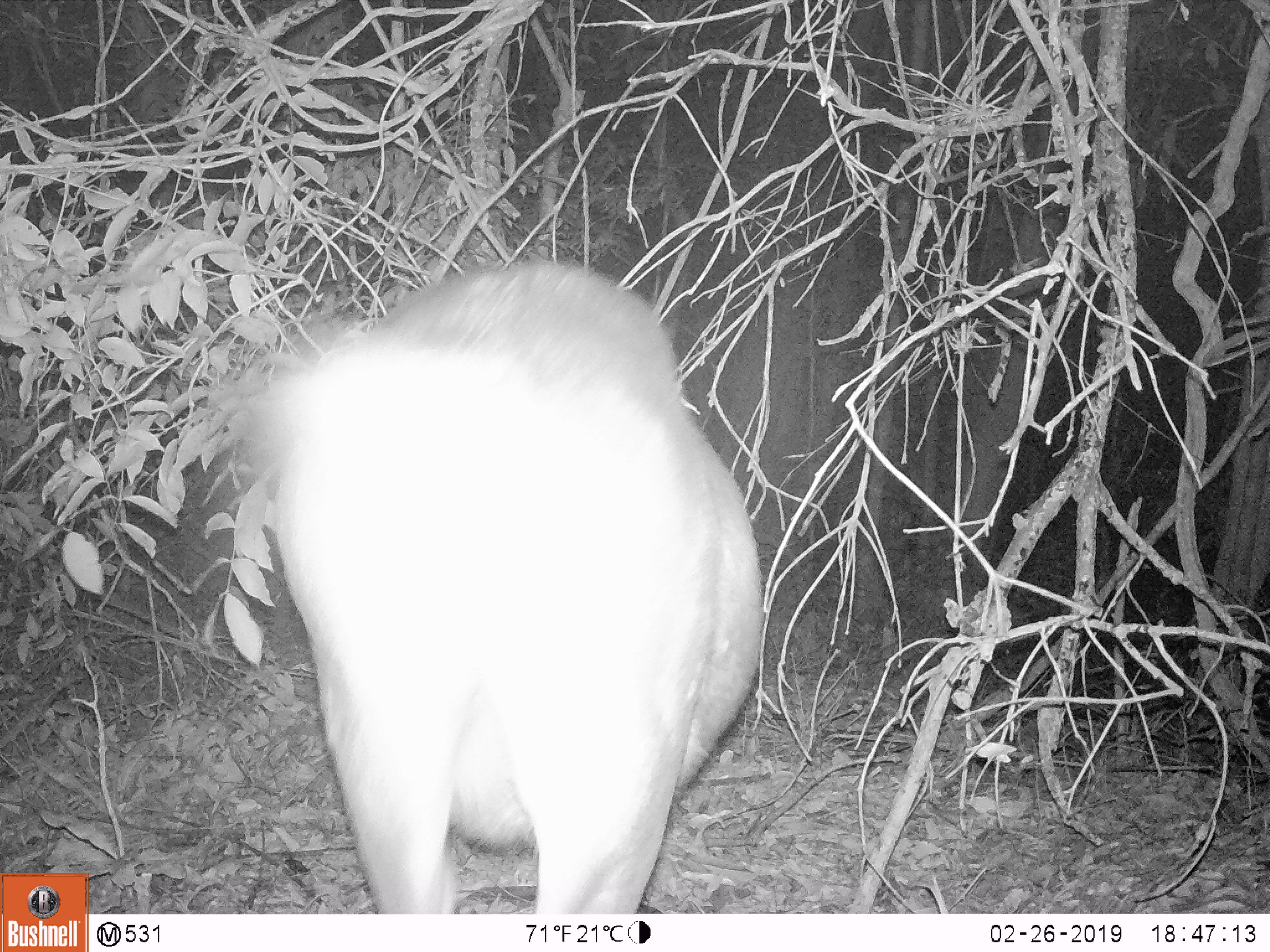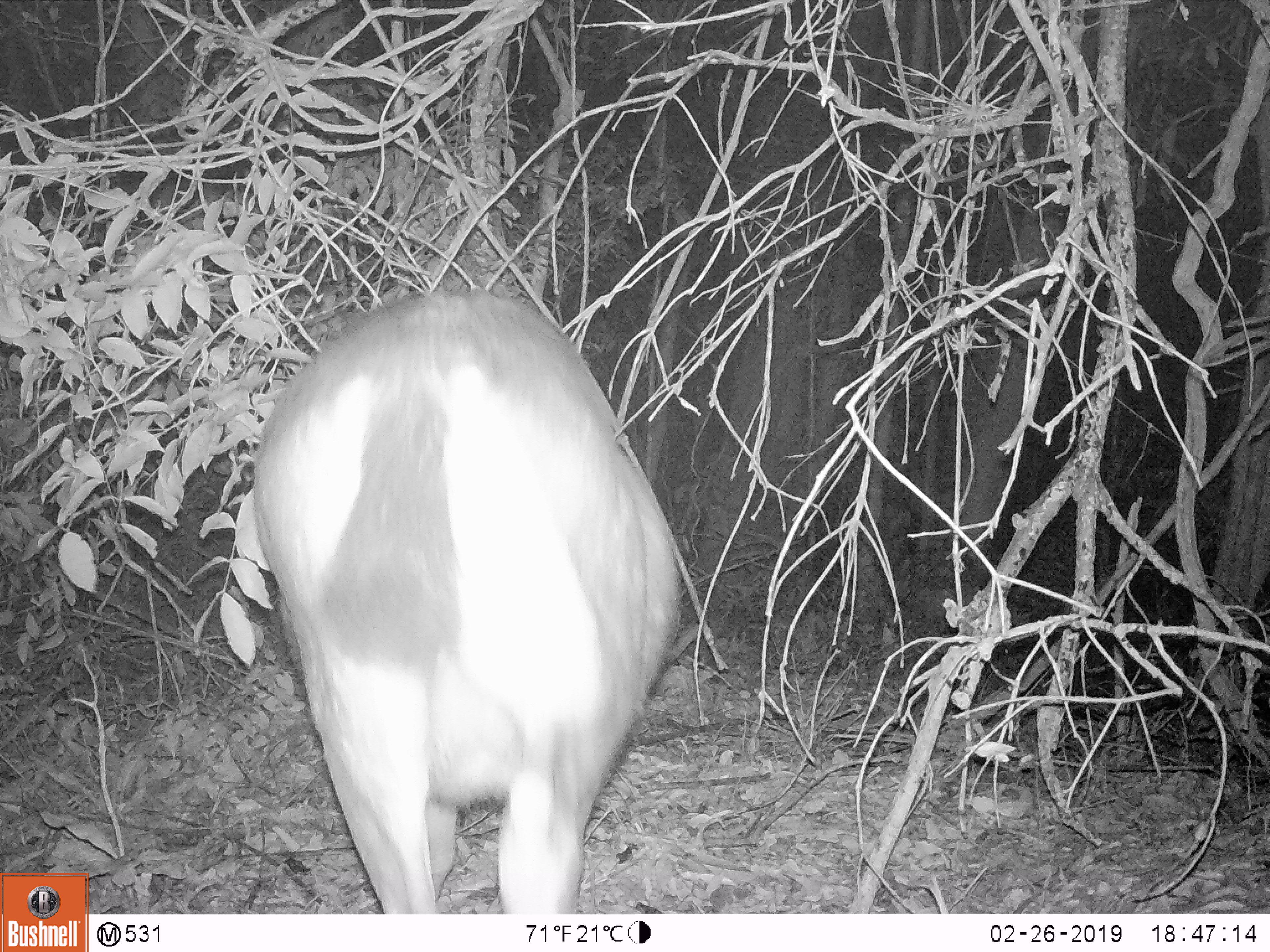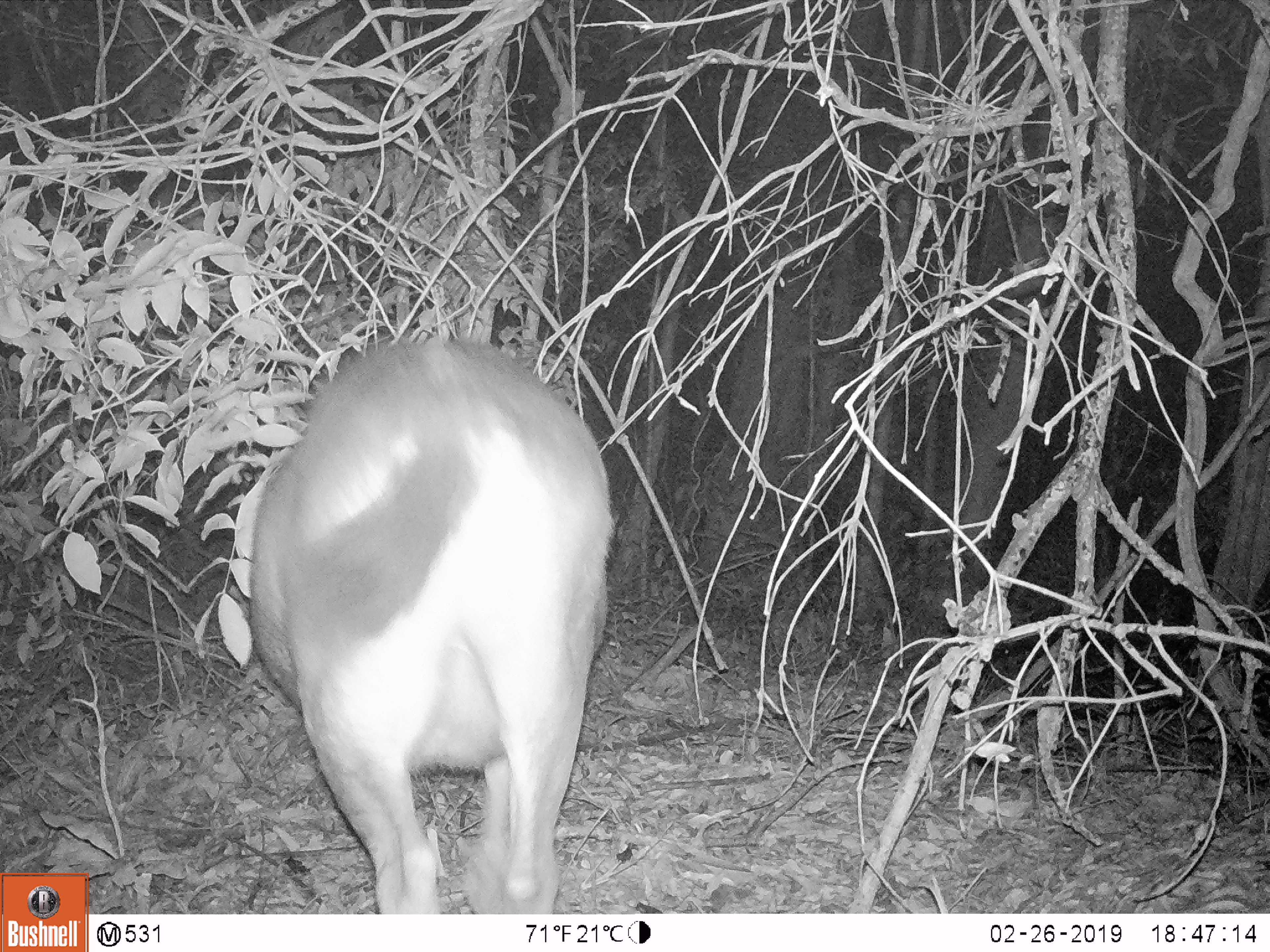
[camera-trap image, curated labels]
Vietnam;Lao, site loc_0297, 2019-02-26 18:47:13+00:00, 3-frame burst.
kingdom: Animalia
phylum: Chordata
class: Mammalia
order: Artiodactyla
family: Cervidae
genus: Rusa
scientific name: Rusa unicolor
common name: sambar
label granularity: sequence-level